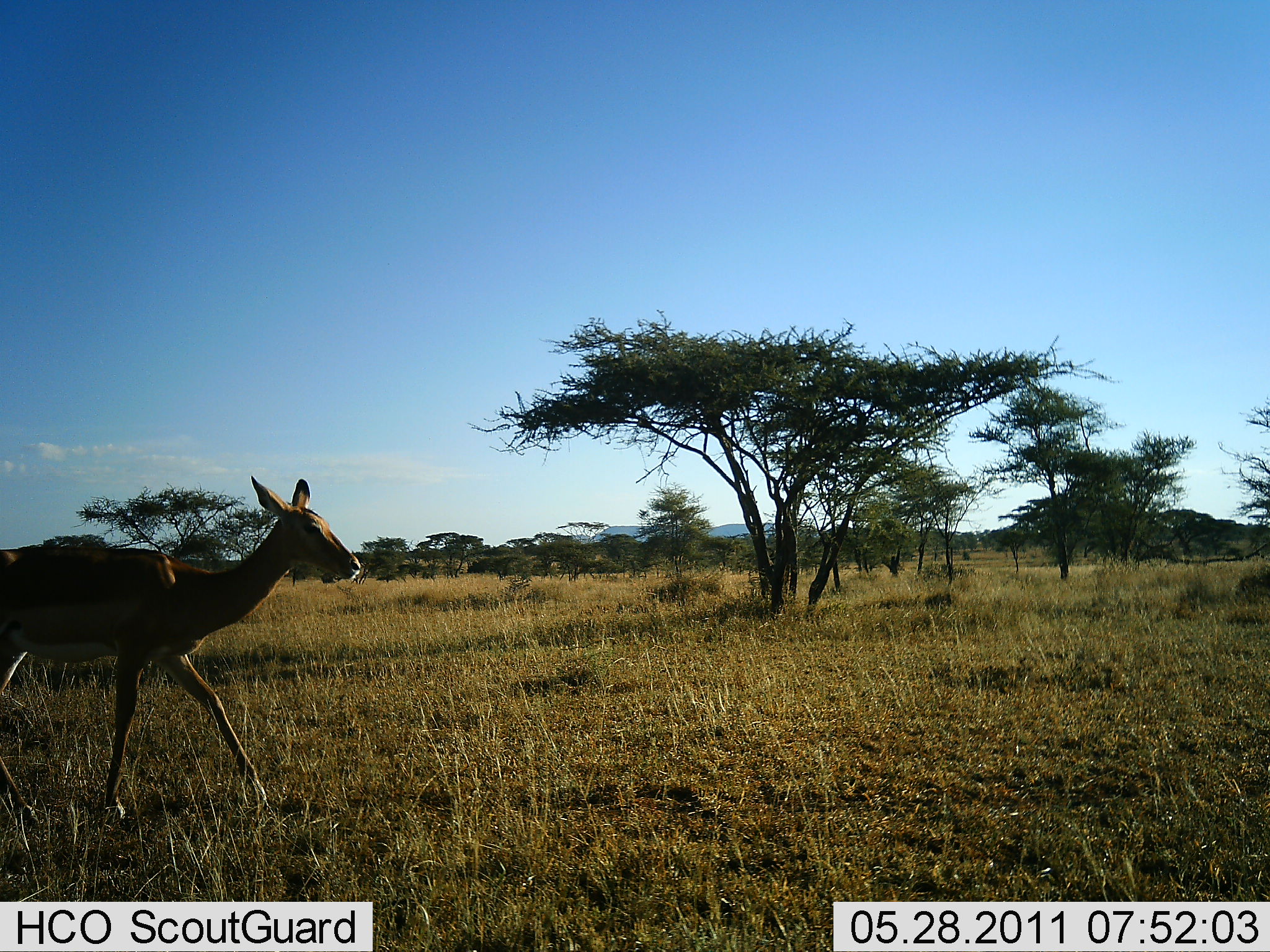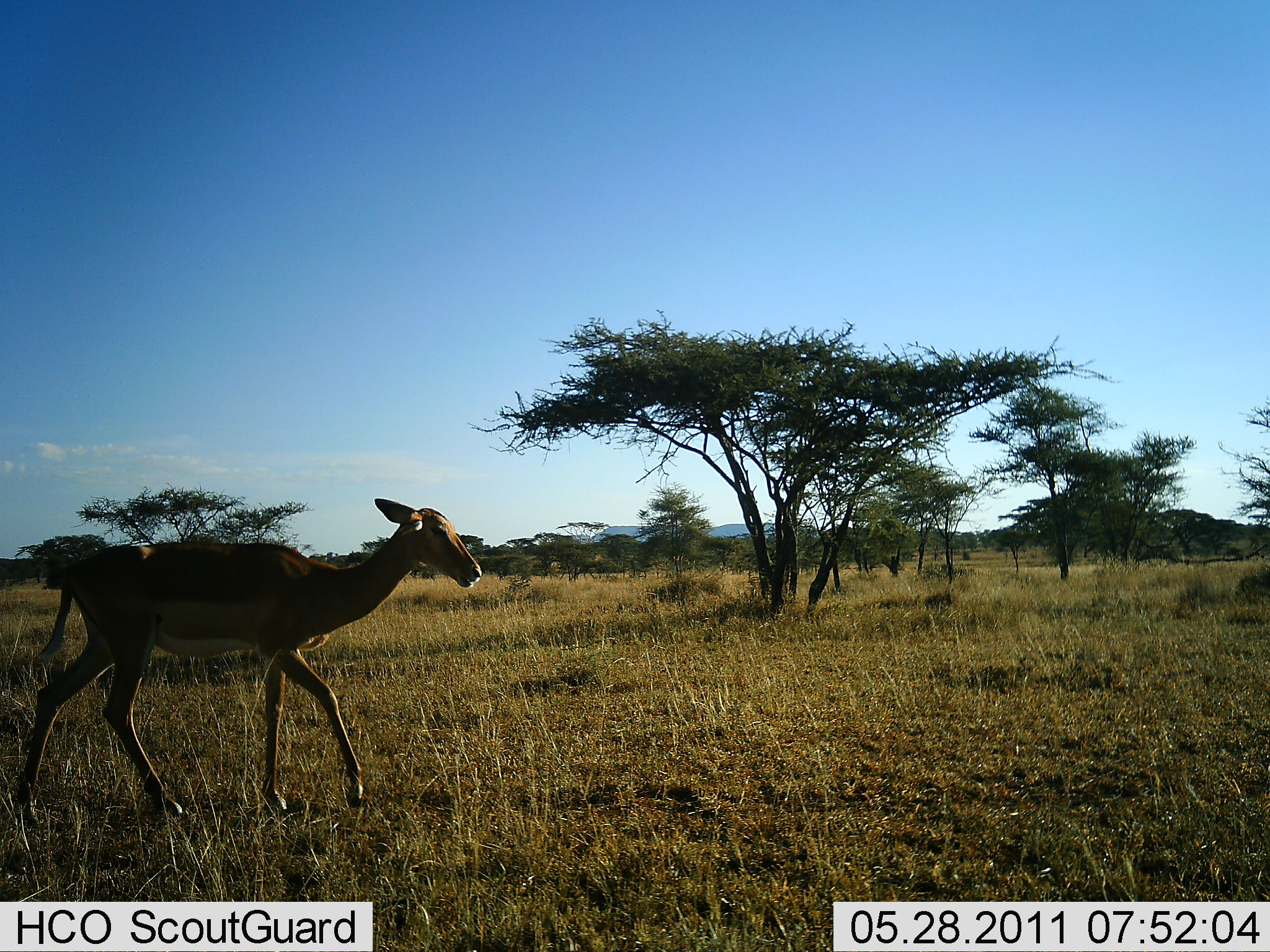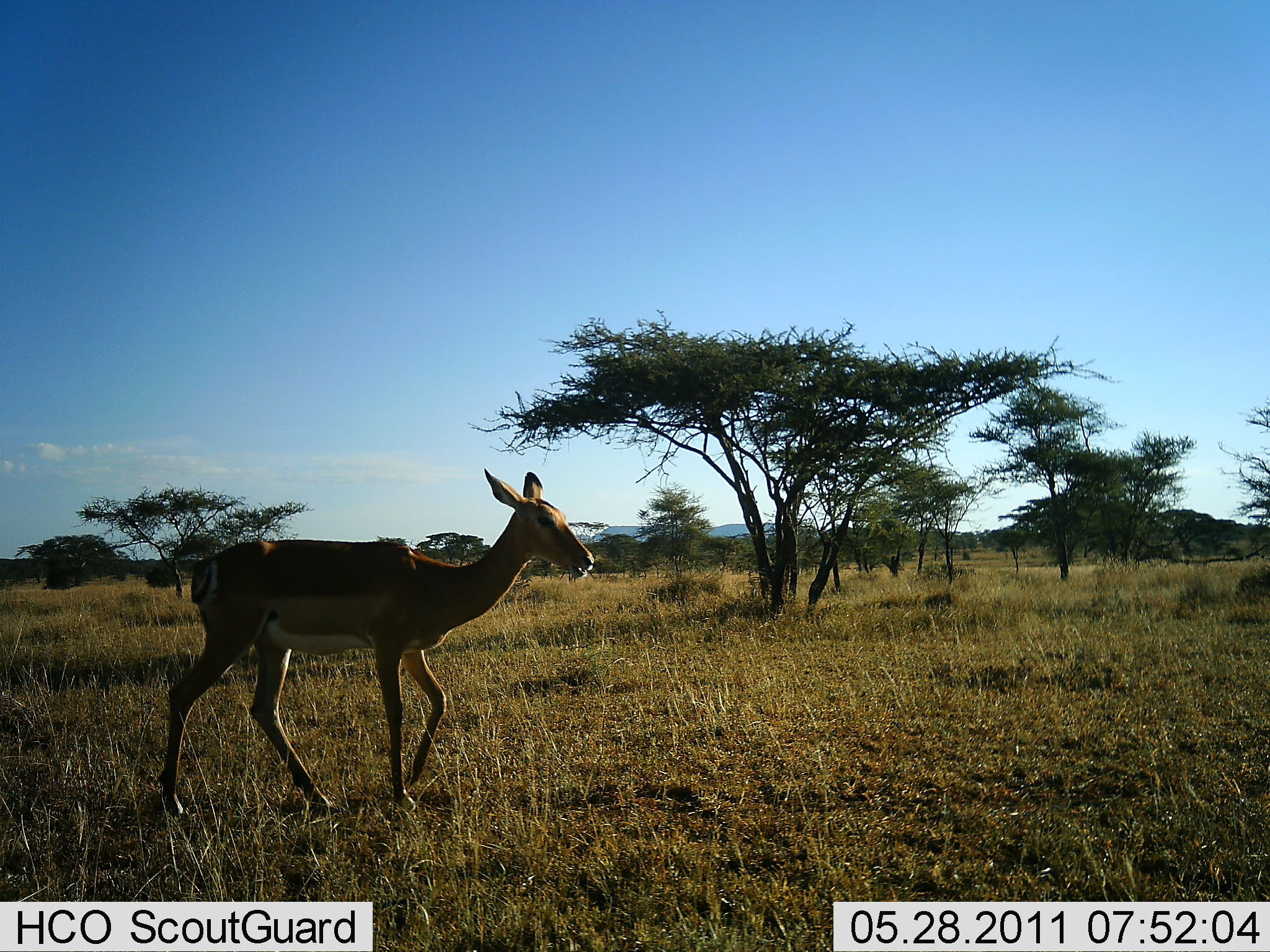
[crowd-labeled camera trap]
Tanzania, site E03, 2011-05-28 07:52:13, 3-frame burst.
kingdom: Animalia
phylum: Chordata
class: Mammalia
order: Artiodactyla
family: Bovidae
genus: Nanger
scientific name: Nanger granti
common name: grant's gazelle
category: gazellegrants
Gazellegrants (grant's gazelle) (Nanger granti), count 1. Behavior (volunteer vote fractions): standing 0%, resting 0%, moving 100%, interacting 0%. Young present (vote fraction): 20%. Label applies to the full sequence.